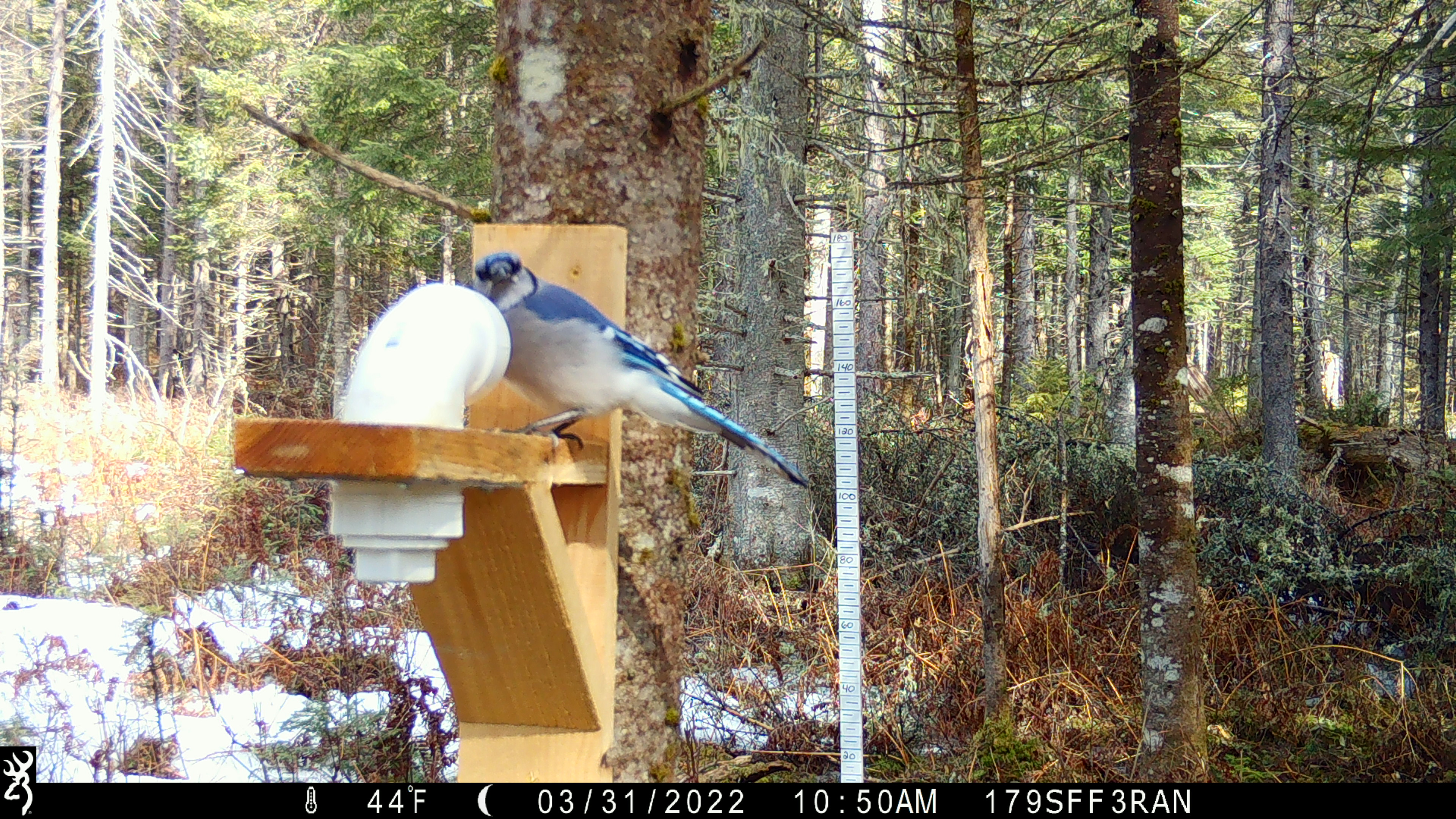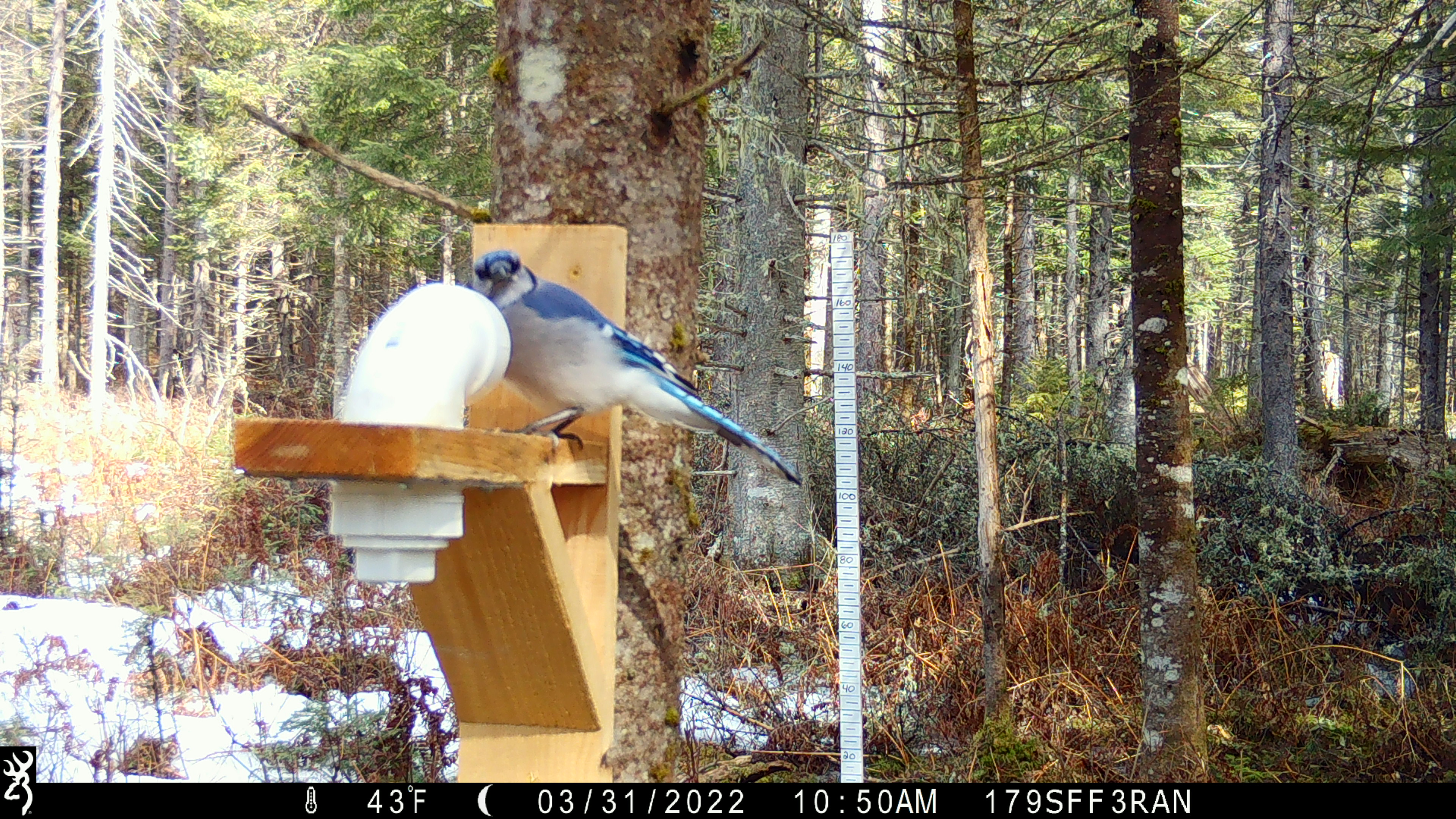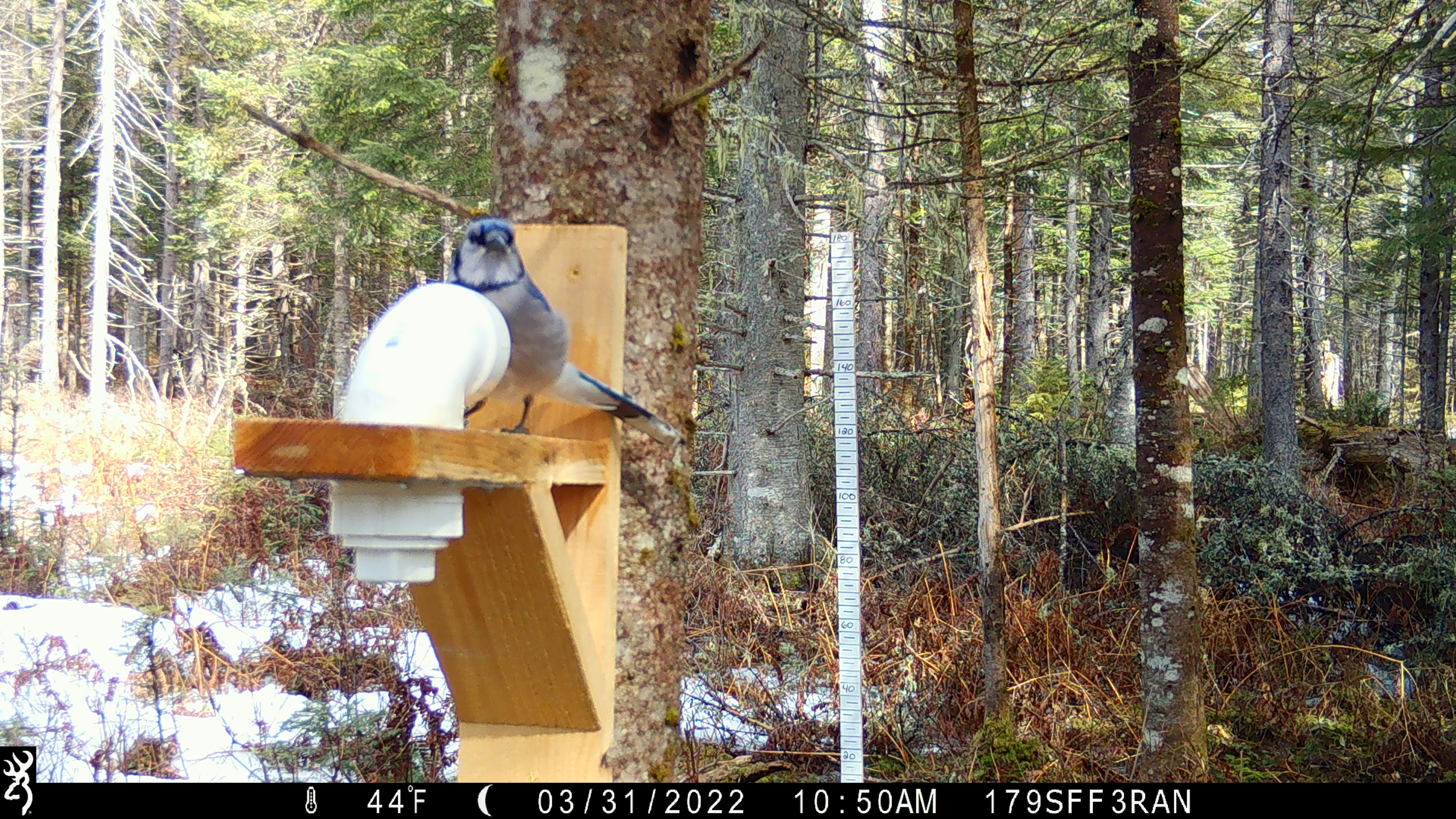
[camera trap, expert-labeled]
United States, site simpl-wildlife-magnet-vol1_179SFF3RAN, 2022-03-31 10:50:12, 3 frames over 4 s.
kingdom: Animalia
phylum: Chordata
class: Aves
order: Passeriformes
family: Corvidae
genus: Cyanocitta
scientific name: Cyanocitta cristata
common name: blue jay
Blue jay (Cyanocitta cristata).